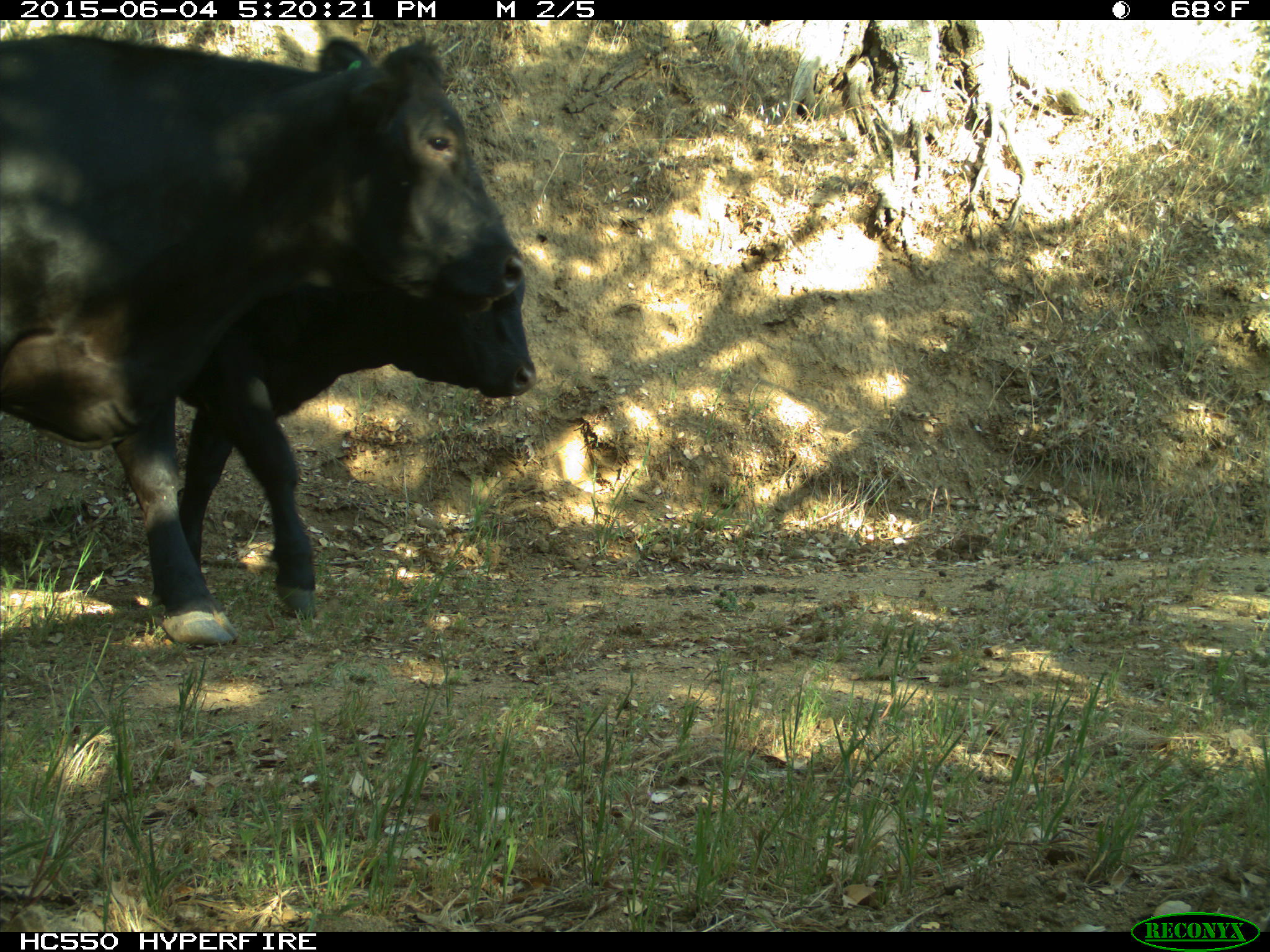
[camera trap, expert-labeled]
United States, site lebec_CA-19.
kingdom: Animalia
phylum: Chordata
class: Mammalia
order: Artiodactyla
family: Bovidae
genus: Bos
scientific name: Bos taurus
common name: domestic cow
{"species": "Bos taurus (domestic cow)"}